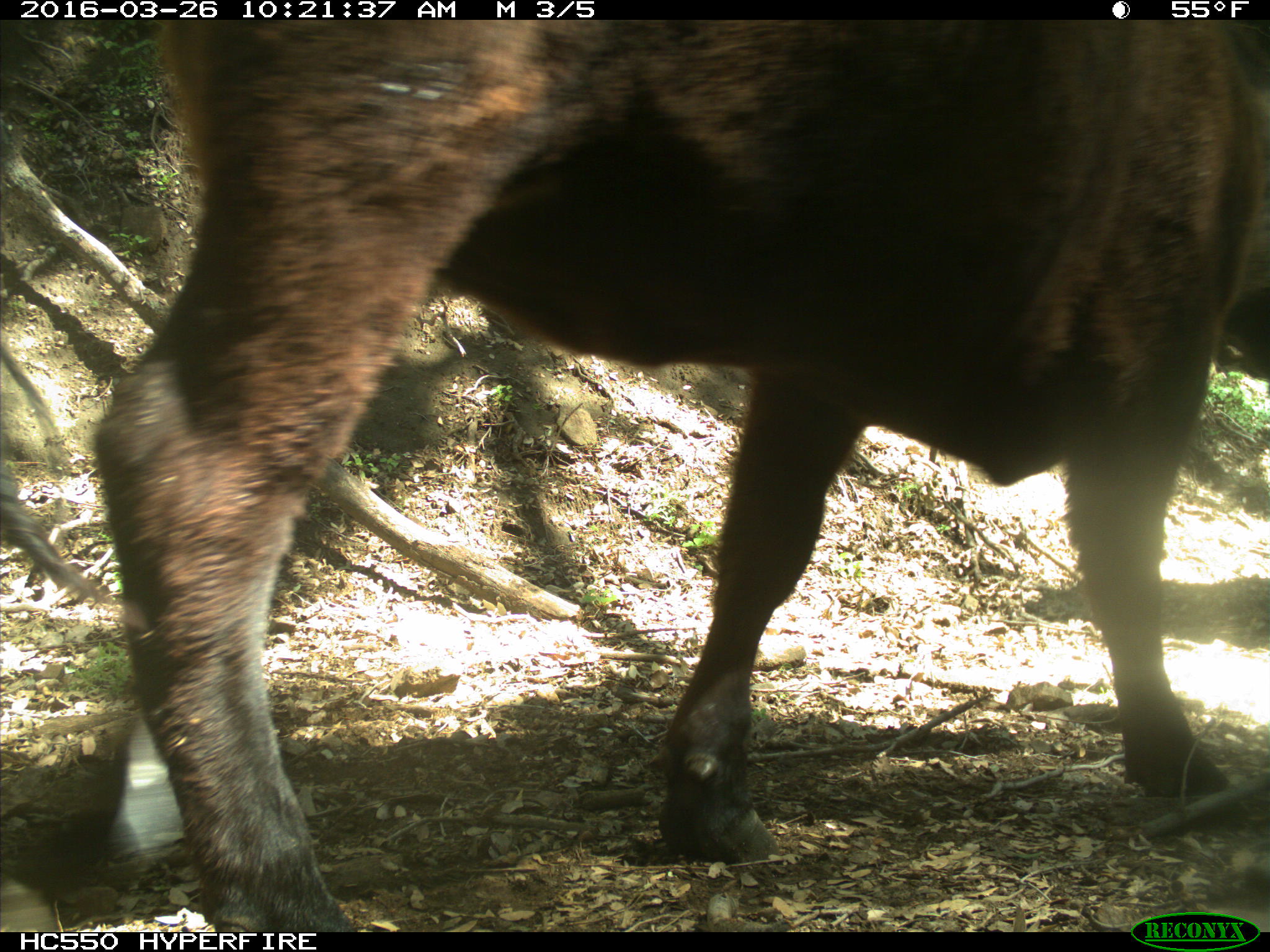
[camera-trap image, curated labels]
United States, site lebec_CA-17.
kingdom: Animalia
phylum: Chordata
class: Mammalia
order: Artiodactyla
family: Bovidae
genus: Bos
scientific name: Bos taurus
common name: domestic cow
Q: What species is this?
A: Bos taurus (domestic cow).